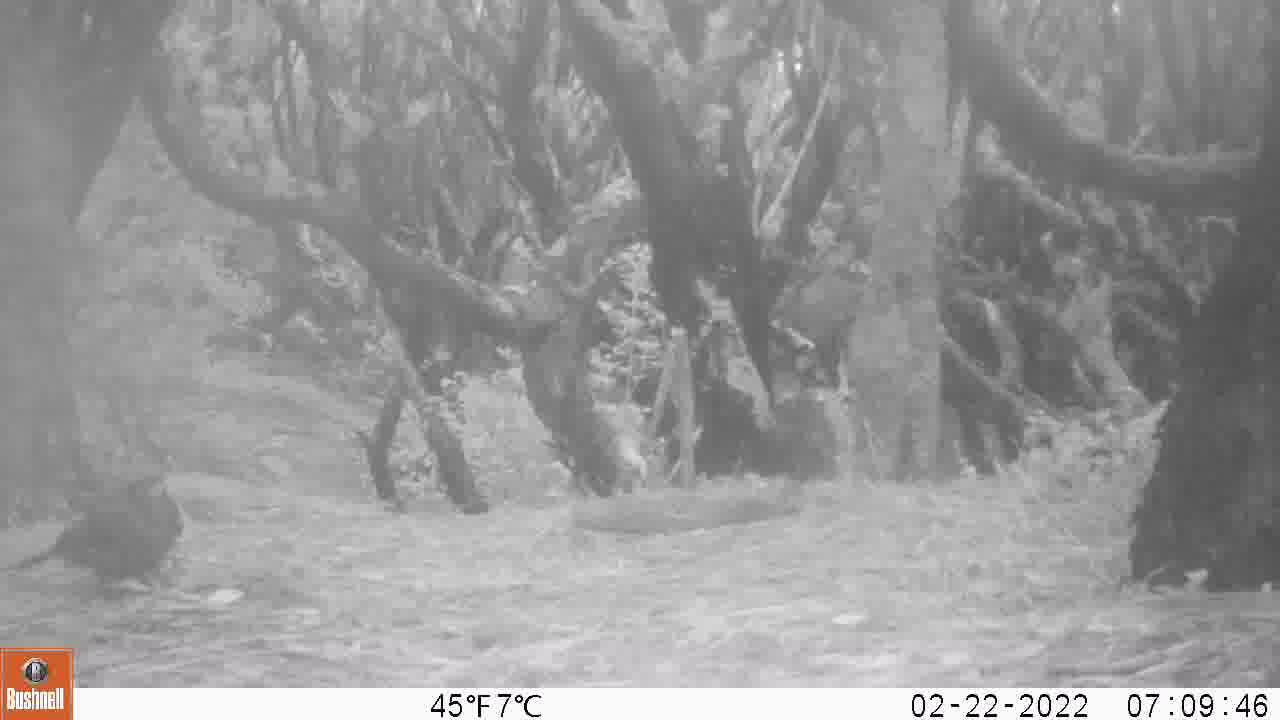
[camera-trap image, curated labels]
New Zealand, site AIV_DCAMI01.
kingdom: Animalia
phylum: Chordata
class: Aves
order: Passeriformes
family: Turdidae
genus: Turdus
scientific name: Turdus merula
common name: eurasian blackbird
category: blackbird